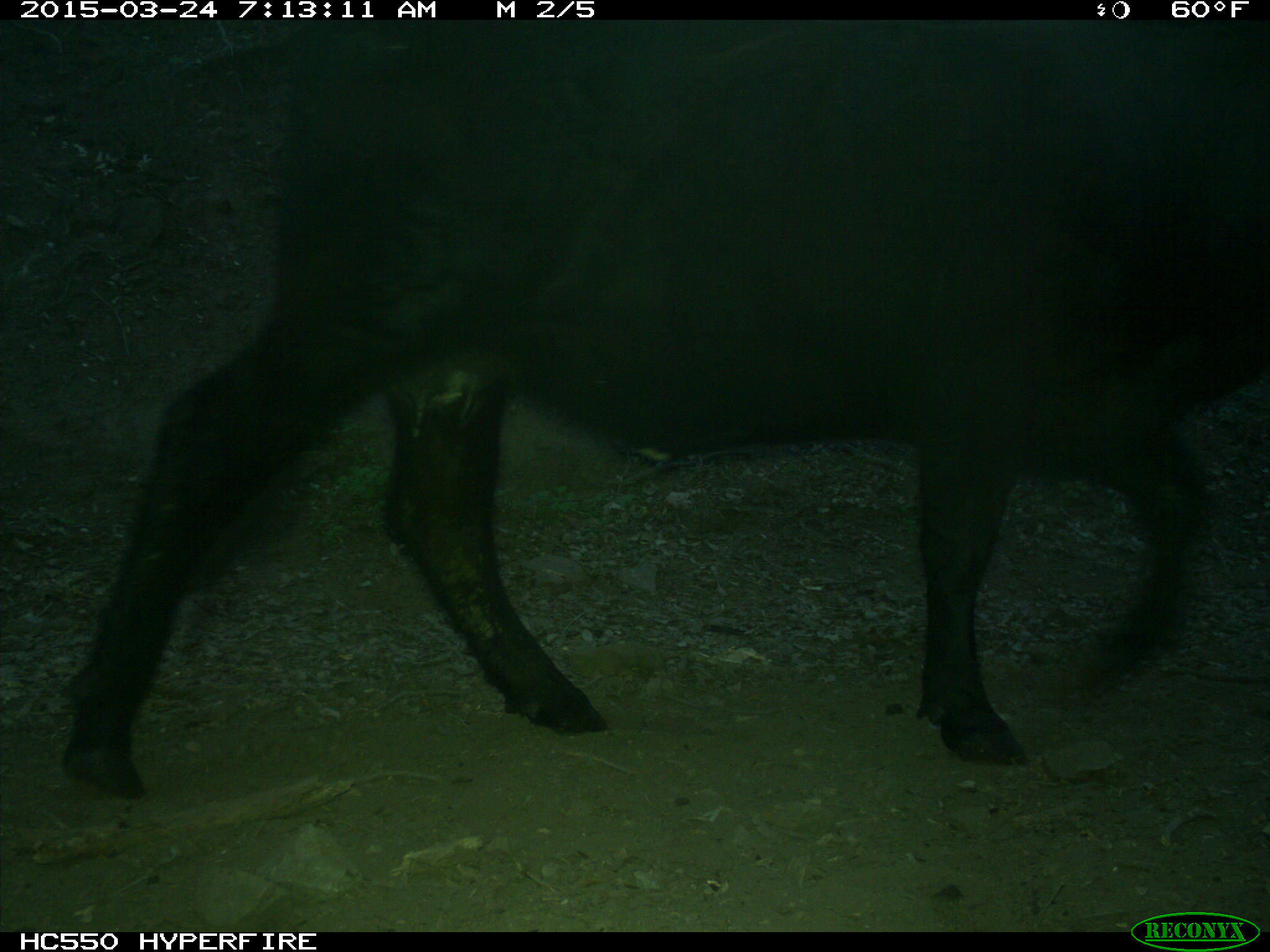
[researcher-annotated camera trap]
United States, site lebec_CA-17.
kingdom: Animalia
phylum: Chordata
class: Mammalia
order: Artiodactyla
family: Bovidae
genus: Bos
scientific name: Bos taurus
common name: domestic cow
Bos taurus (domestic cow).